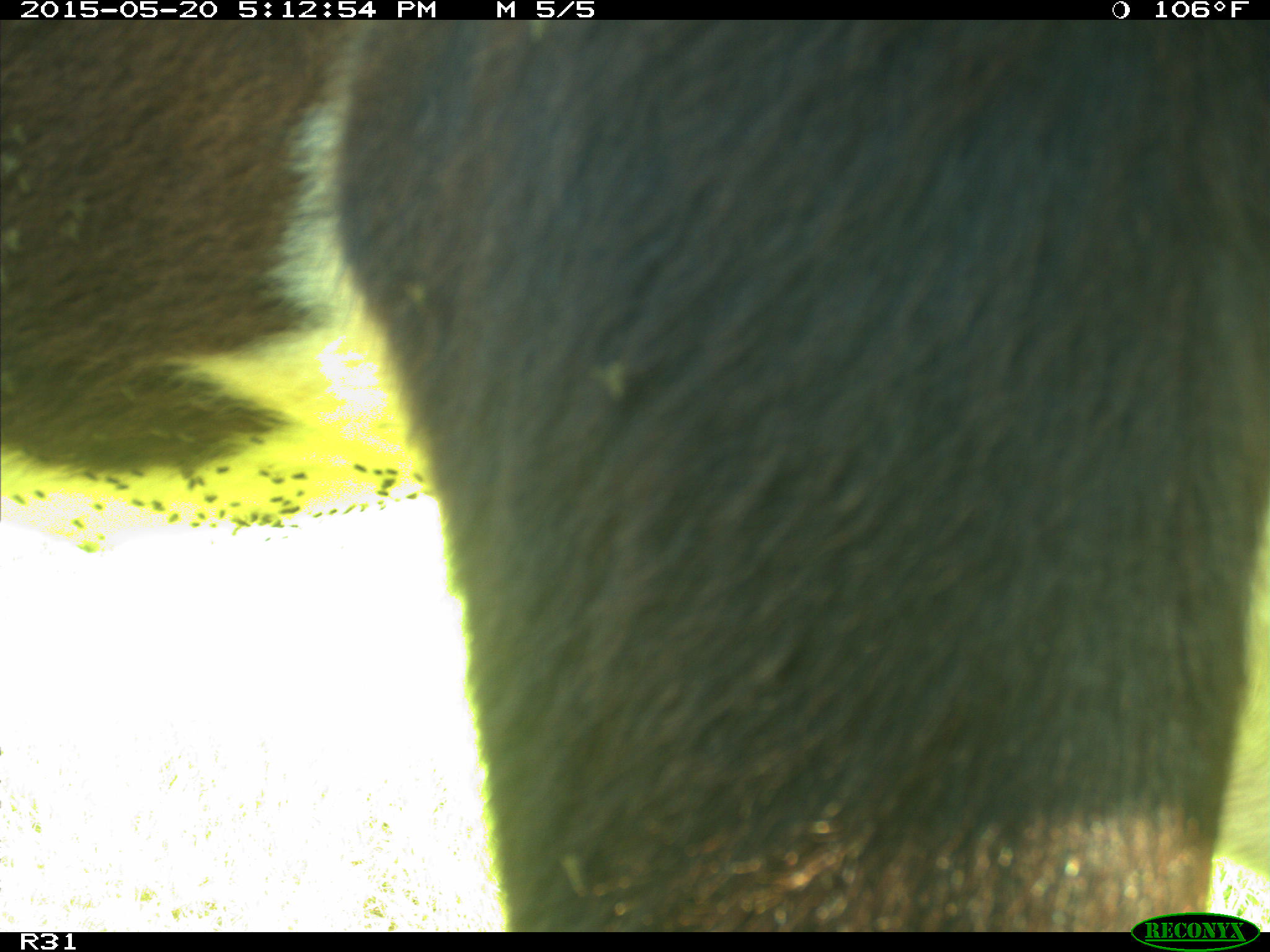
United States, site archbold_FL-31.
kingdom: Animalia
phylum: Chordata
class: Mammalia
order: Artiodactyla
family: Bovidae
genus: Bos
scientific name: Bos taurus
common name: domestic cow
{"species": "Bos taurus (domestic cow)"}